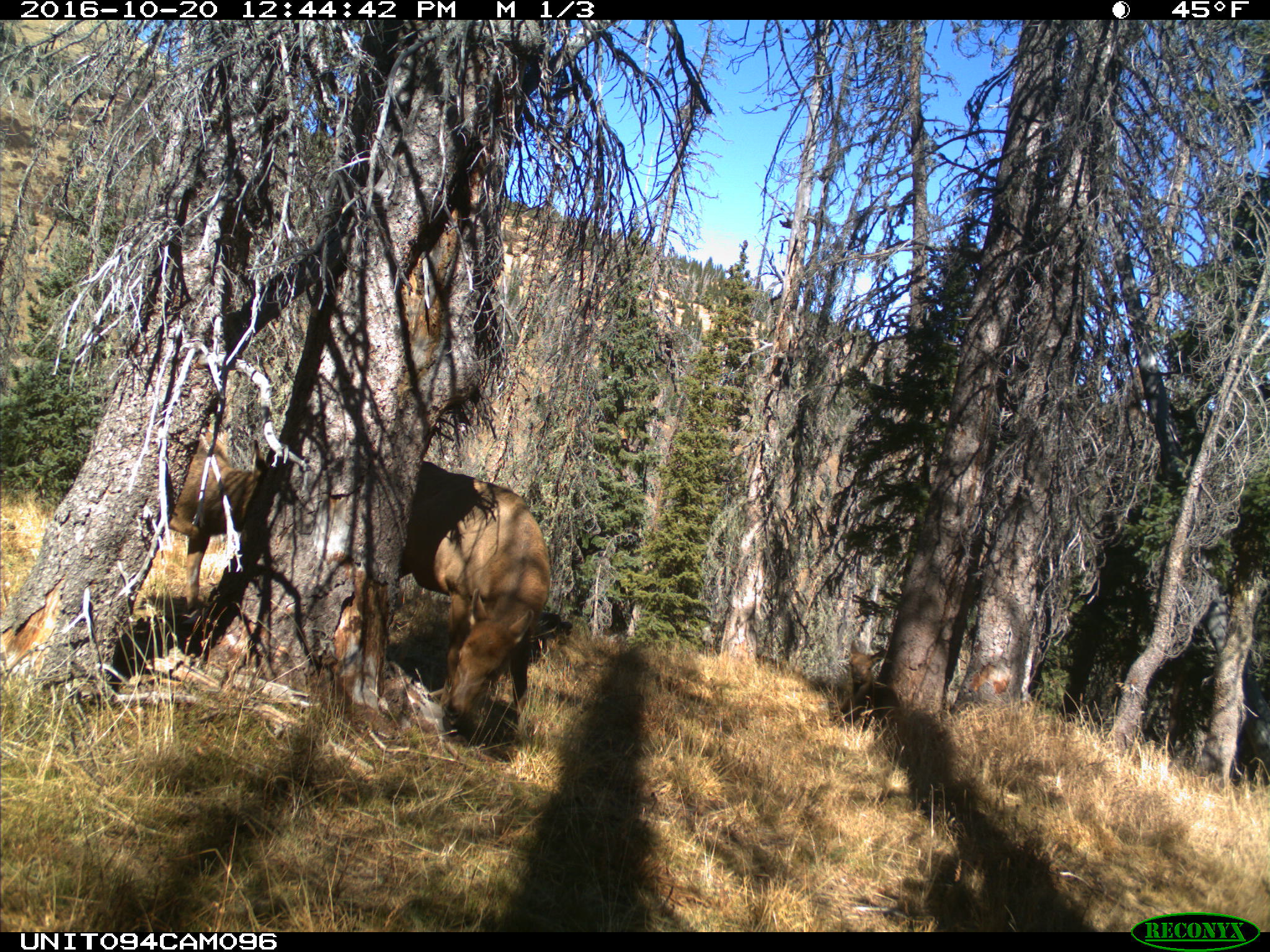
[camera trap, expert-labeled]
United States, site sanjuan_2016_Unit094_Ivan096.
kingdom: Animalia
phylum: Chordata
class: Mammalia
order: Artiodactyla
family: Cervidae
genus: Cervus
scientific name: Cervus elaphus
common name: red deer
Cervus elaphus (red deer).